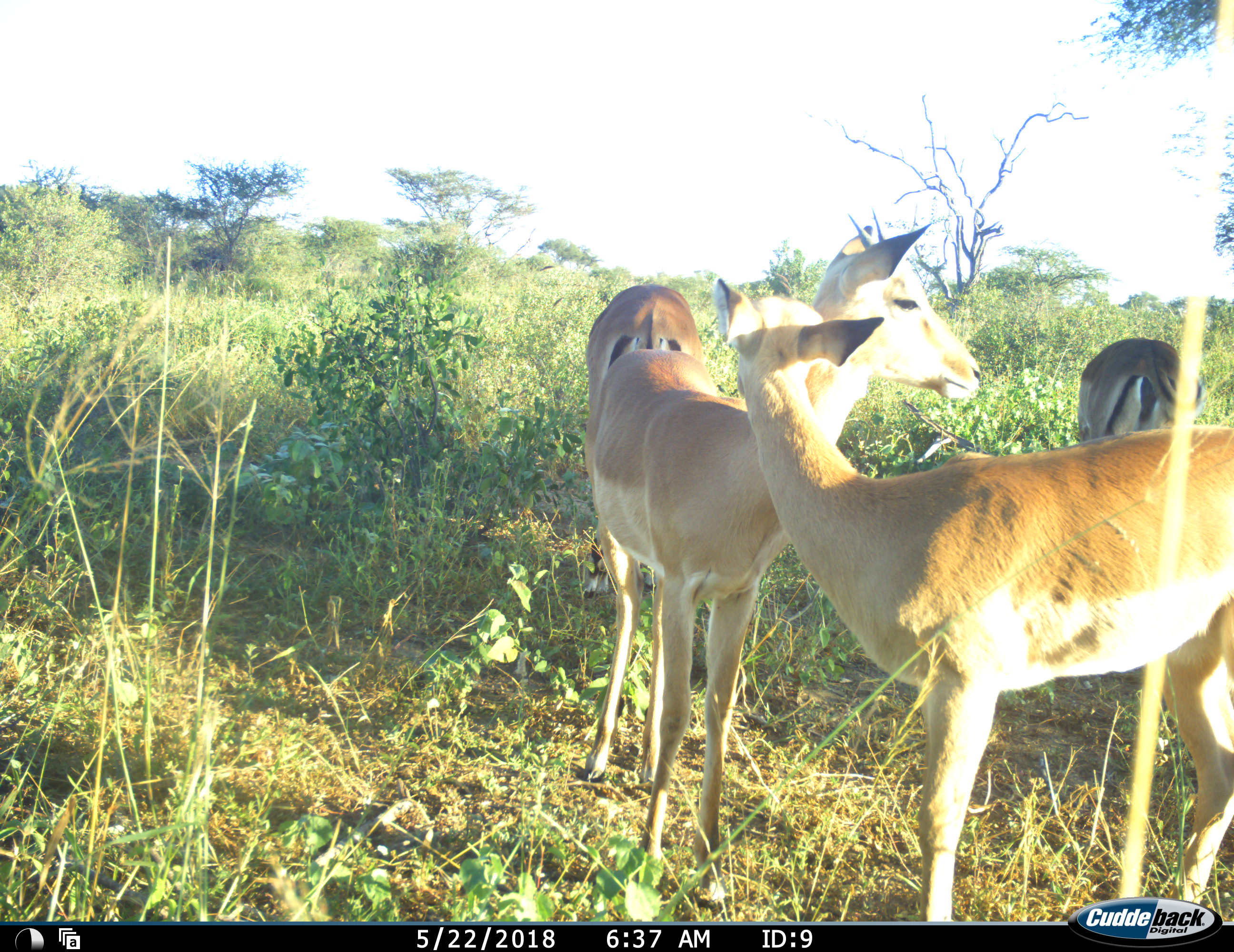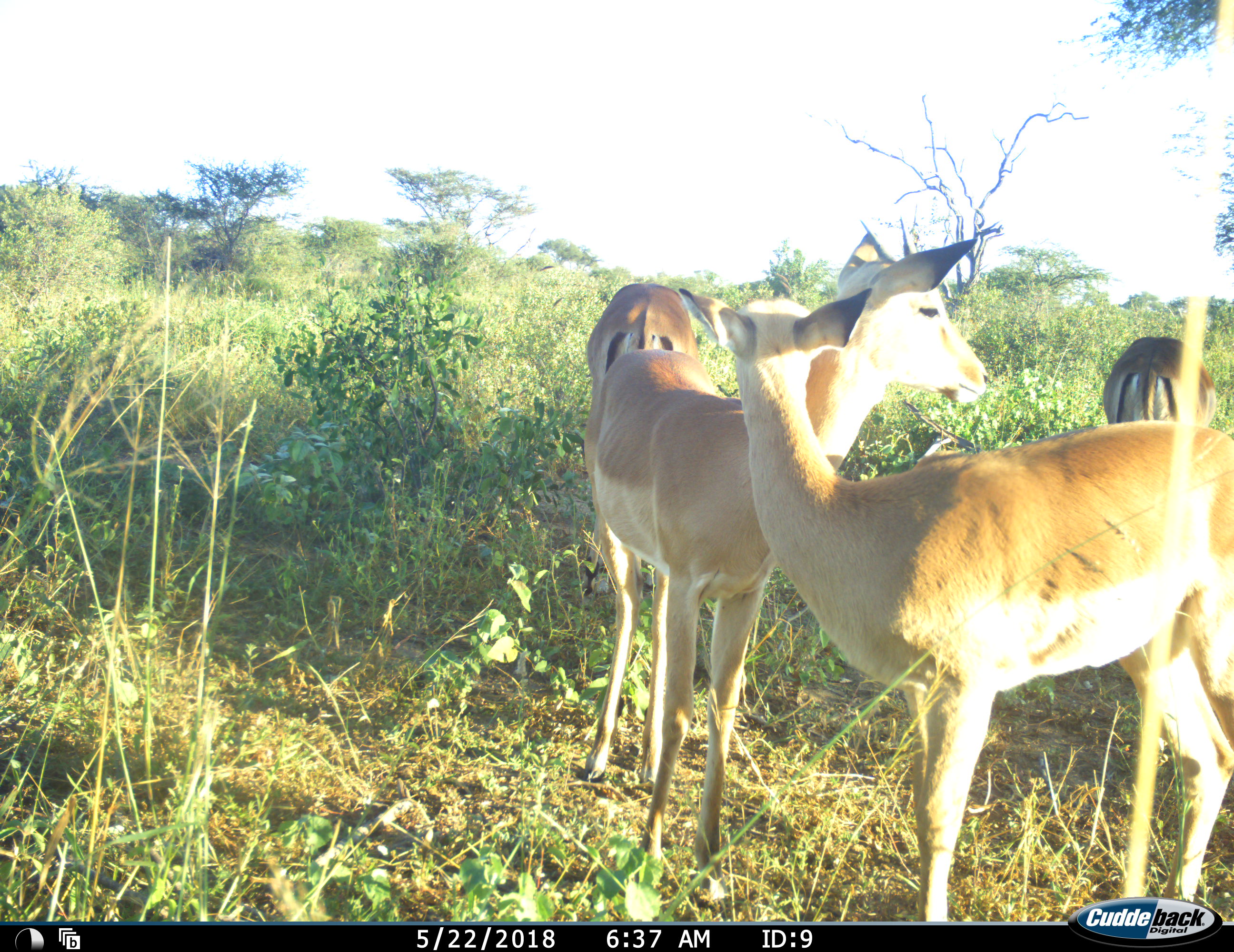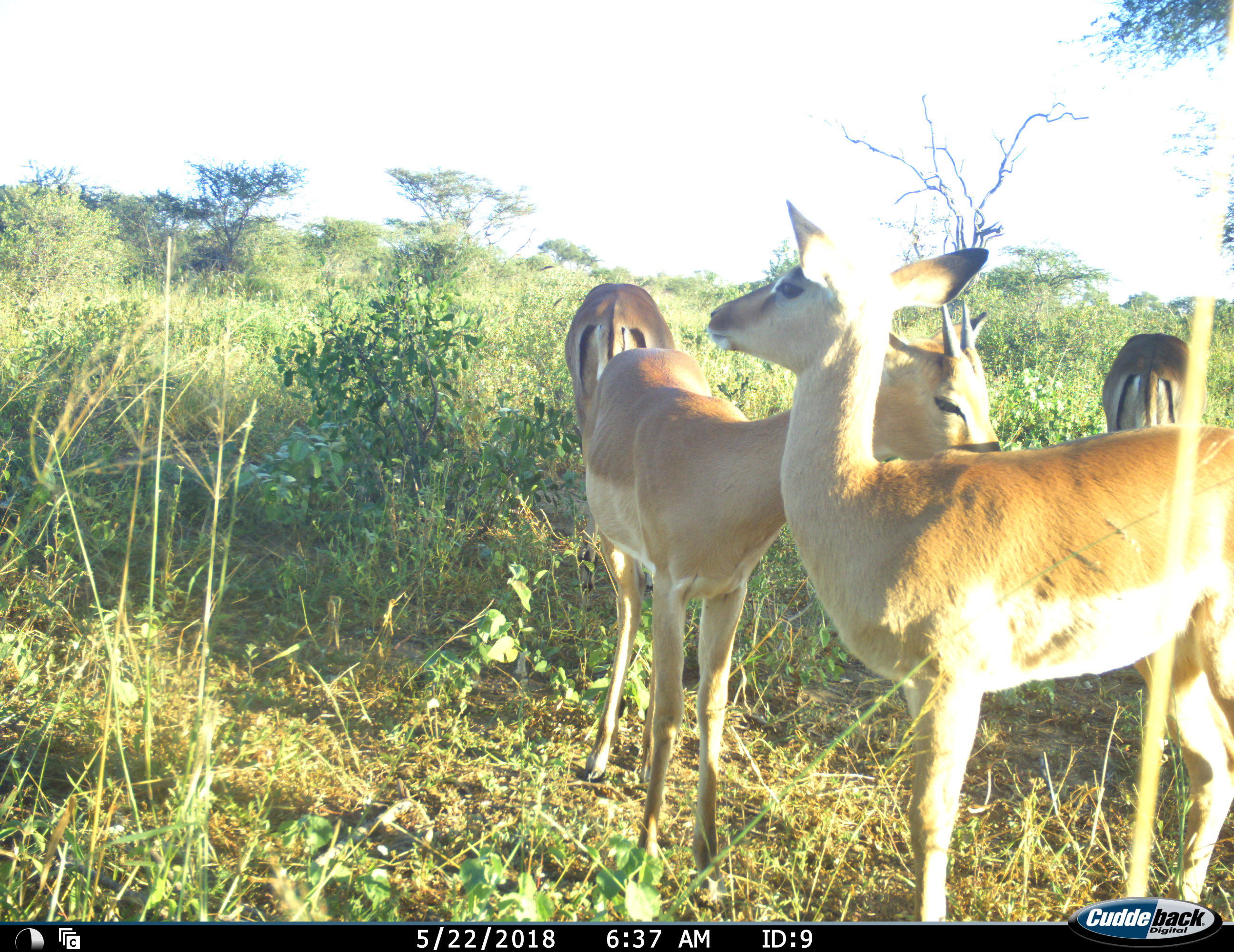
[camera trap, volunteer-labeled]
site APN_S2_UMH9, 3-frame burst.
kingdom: Animalia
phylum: Chordata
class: Mammalia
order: Artiodactyla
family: Bovidae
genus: Aepyceros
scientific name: Aepyceros melampus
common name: impala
Impala (Aepyceros melampus), count 4. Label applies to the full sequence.